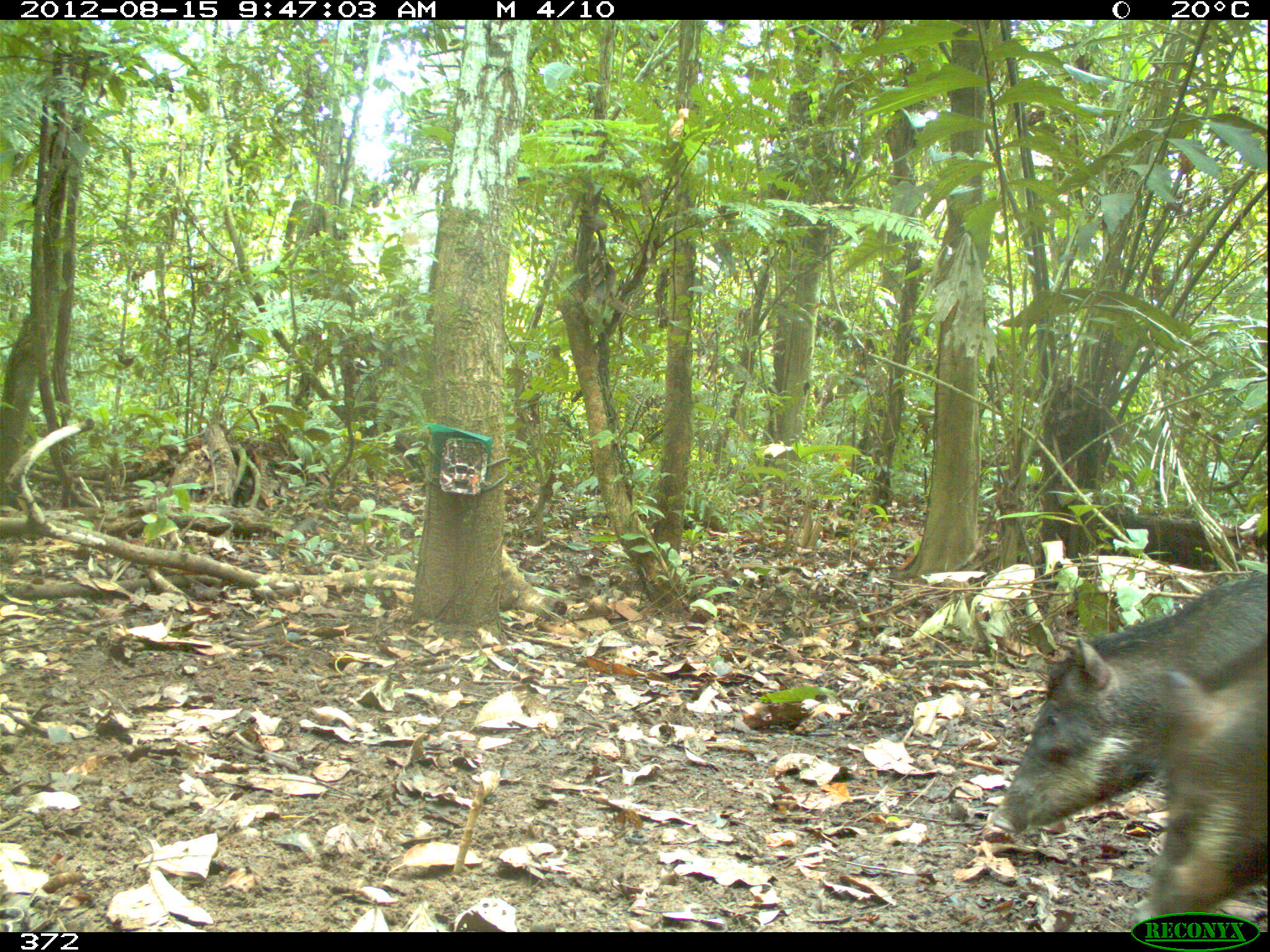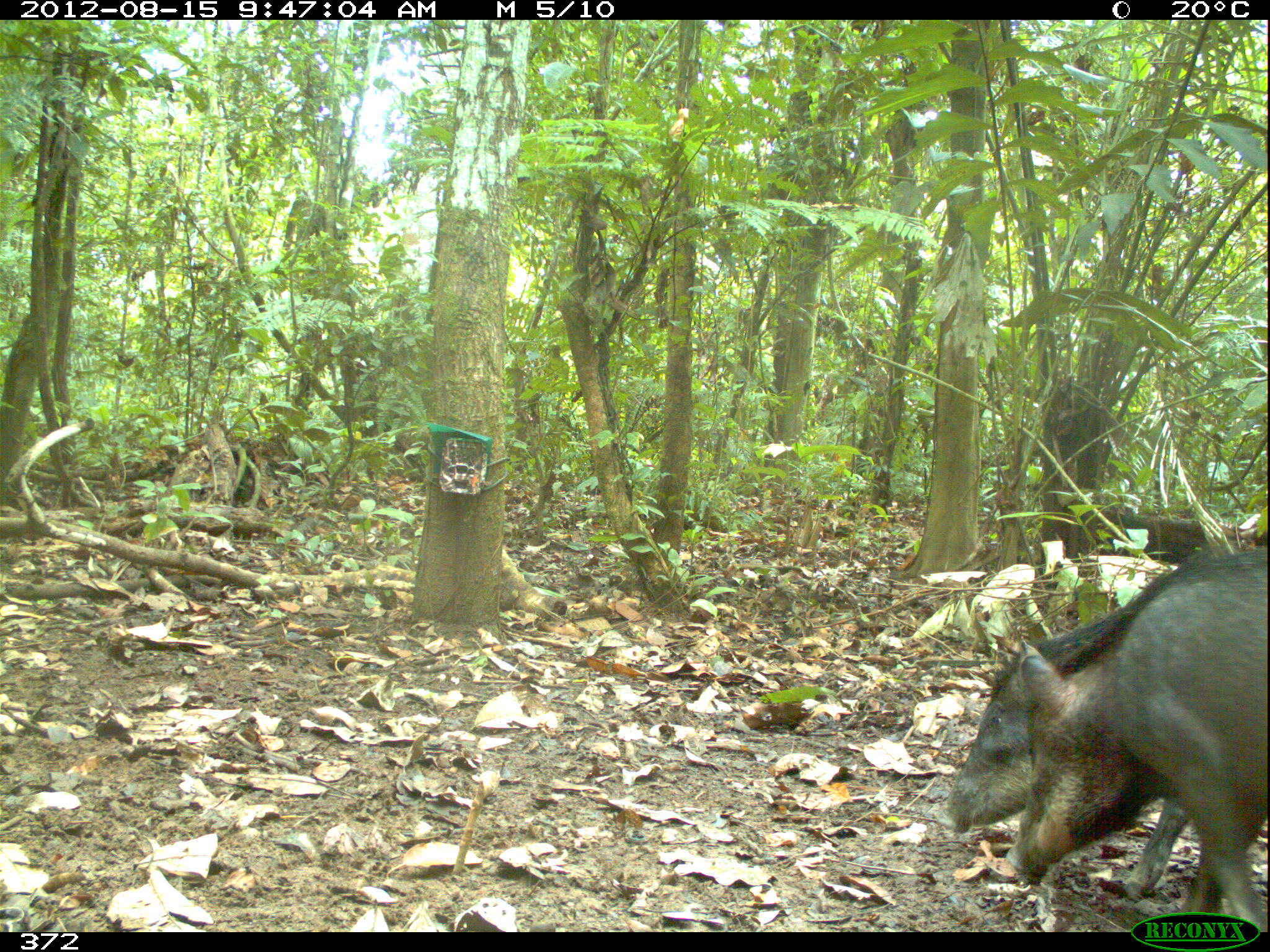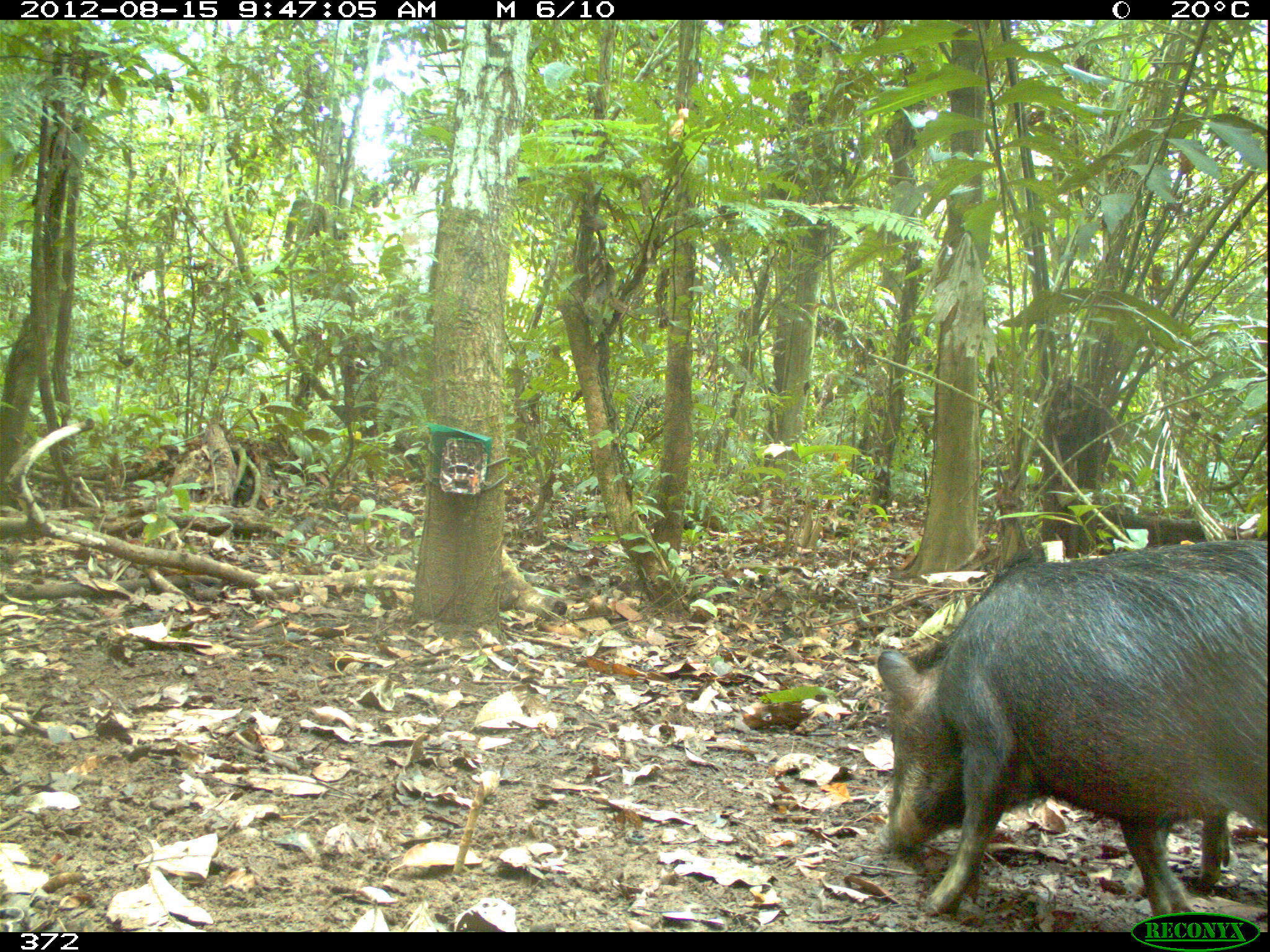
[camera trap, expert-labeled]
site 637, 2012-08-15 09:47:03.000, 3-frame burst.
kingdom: Animalia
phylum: Chordata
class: Mammalia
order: Artiodactyla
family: Tayassuidae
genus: Tayassu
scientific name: Tayassu pecari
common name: white-lipped peccary